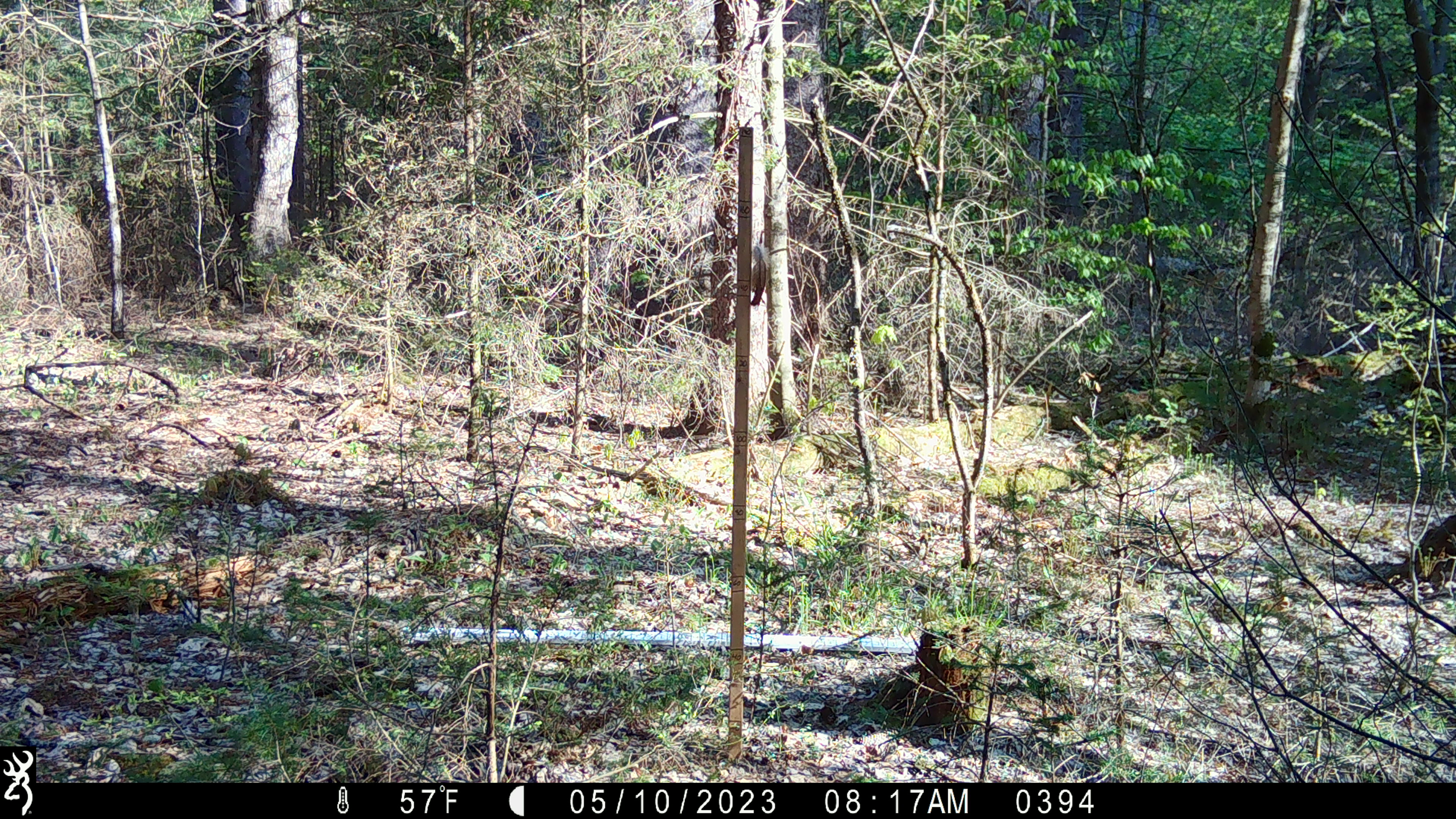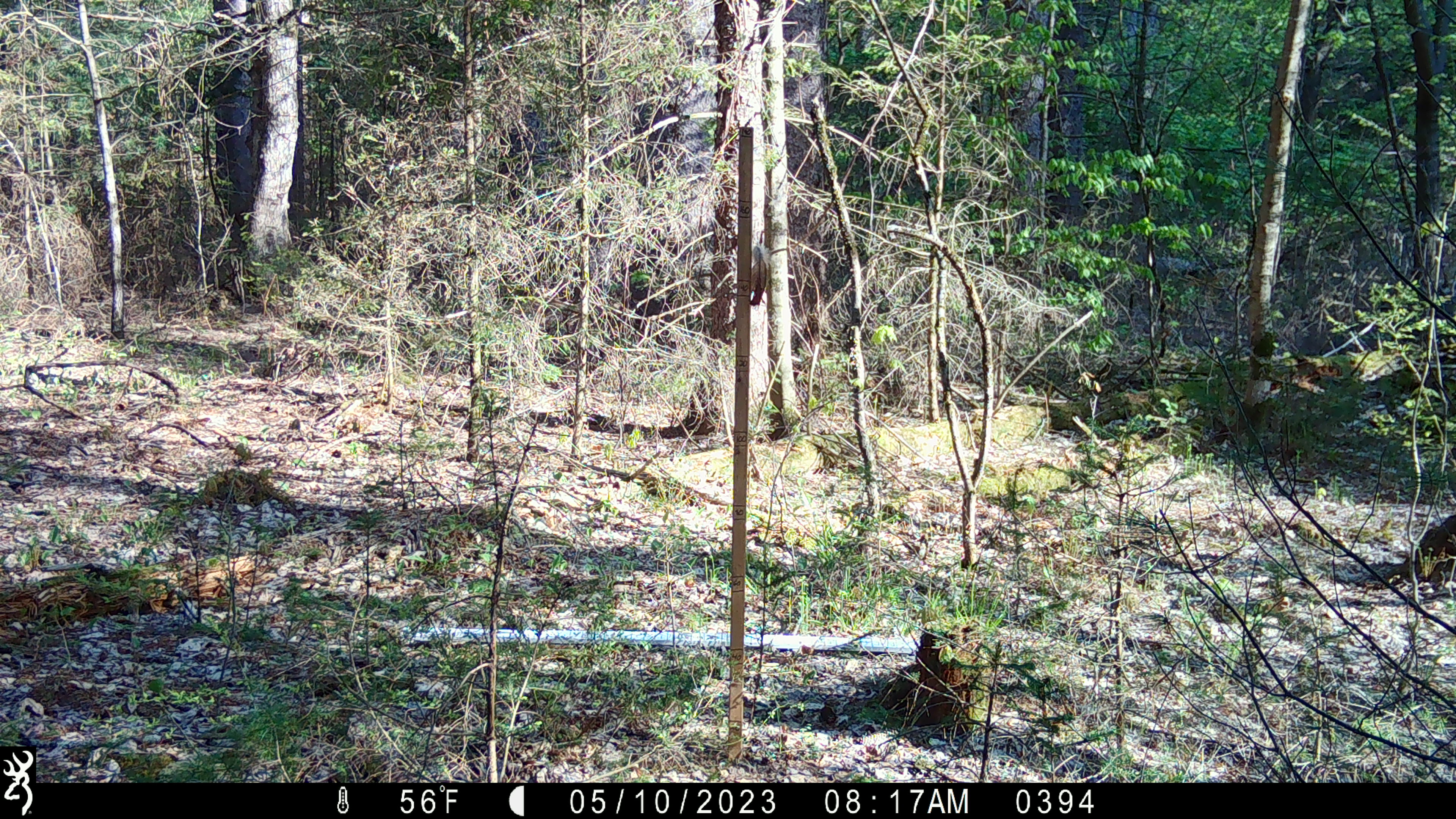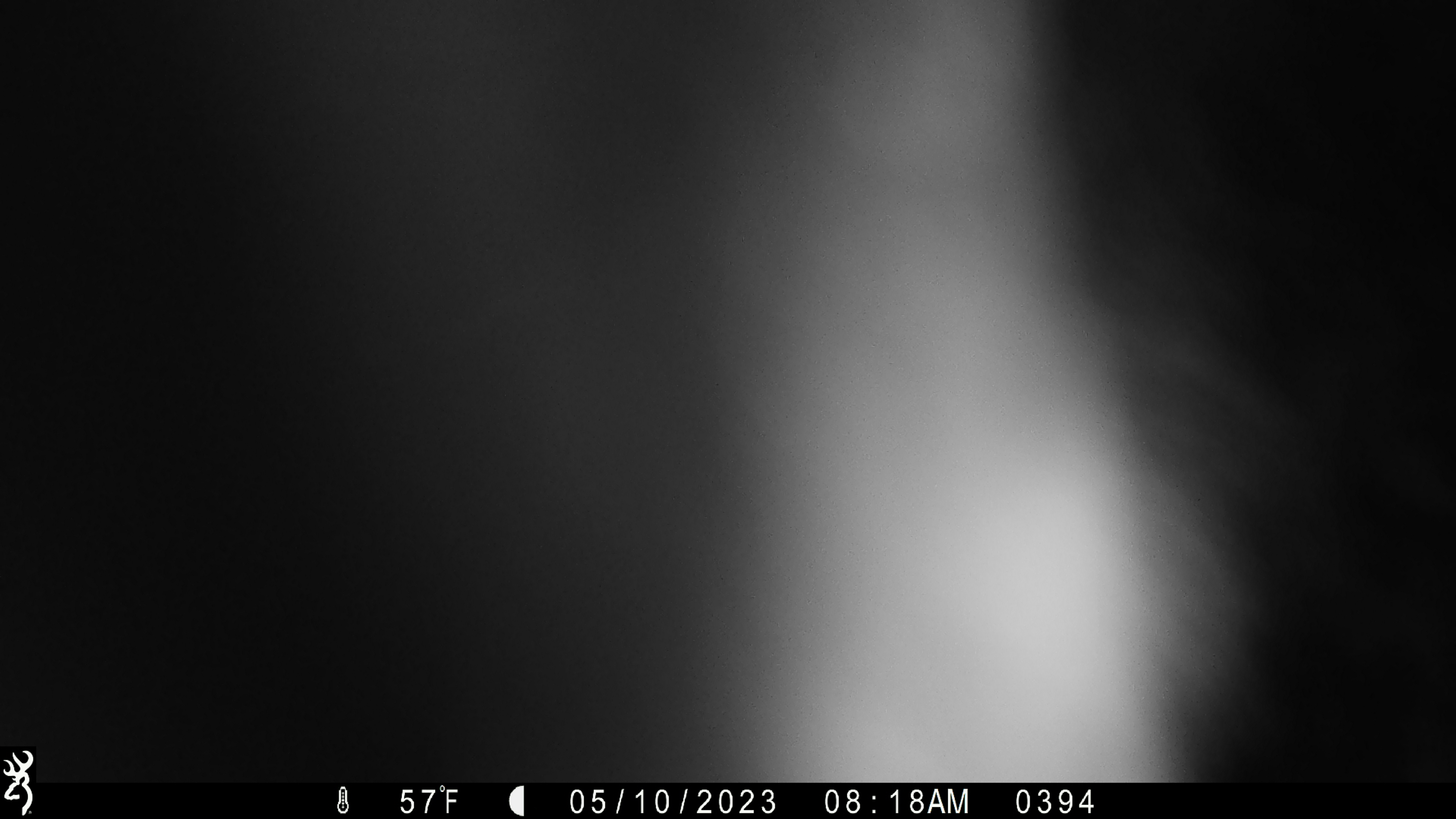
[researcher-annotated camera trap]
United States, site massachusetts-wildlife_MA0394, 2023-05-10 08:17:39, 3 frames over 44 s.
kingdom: Animalia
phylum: Chordata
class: Mammalia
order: Carnivora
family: Ursidae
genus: Ursus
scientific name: Ursus americanus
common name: black bear